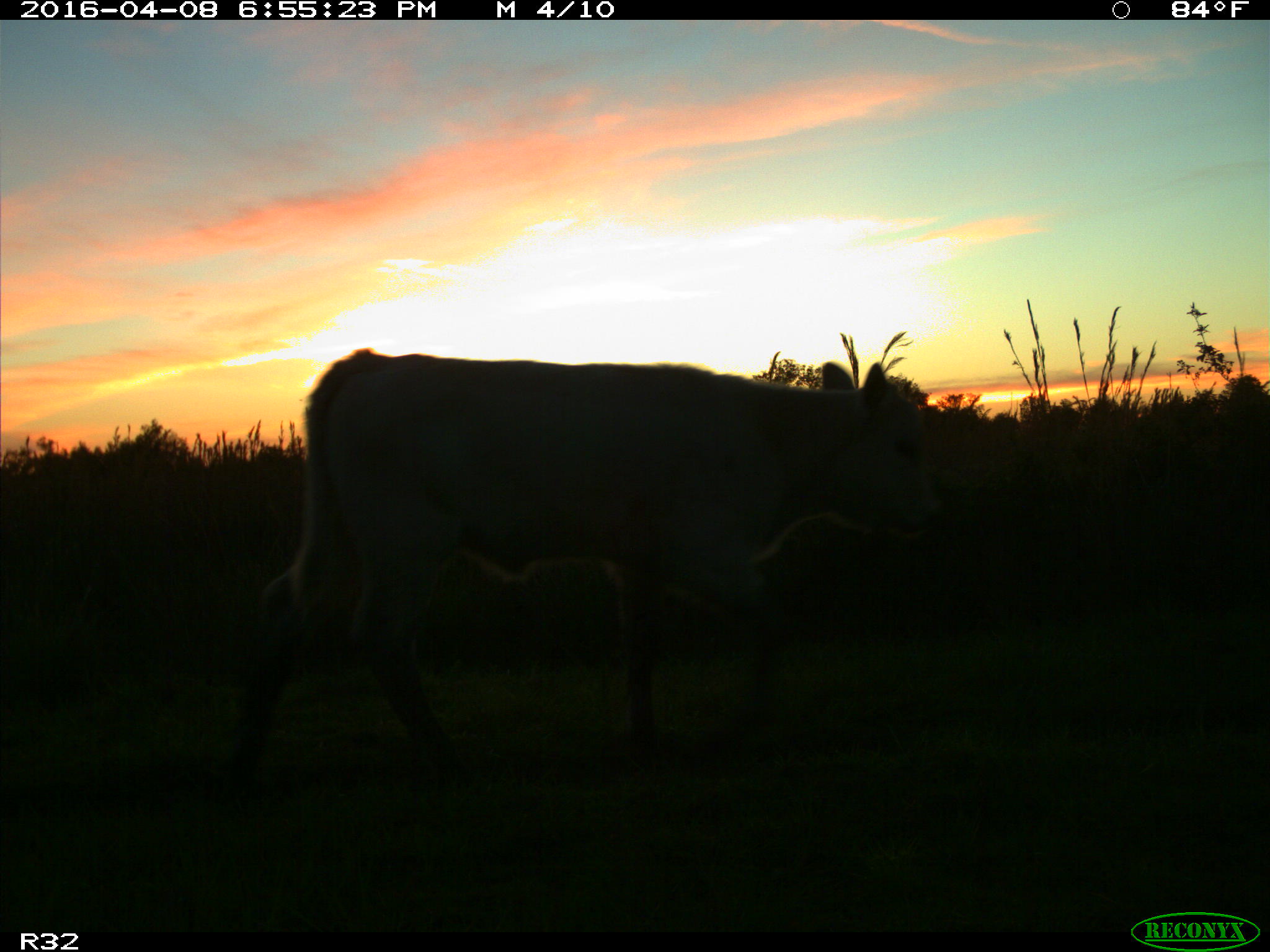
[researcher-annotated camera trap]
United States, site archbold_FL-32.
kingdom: Animalia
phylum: Chordata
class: Mammalia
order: Artiodactyla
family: Bovidae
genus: Bos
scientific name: Bos taurus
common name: domestic cow